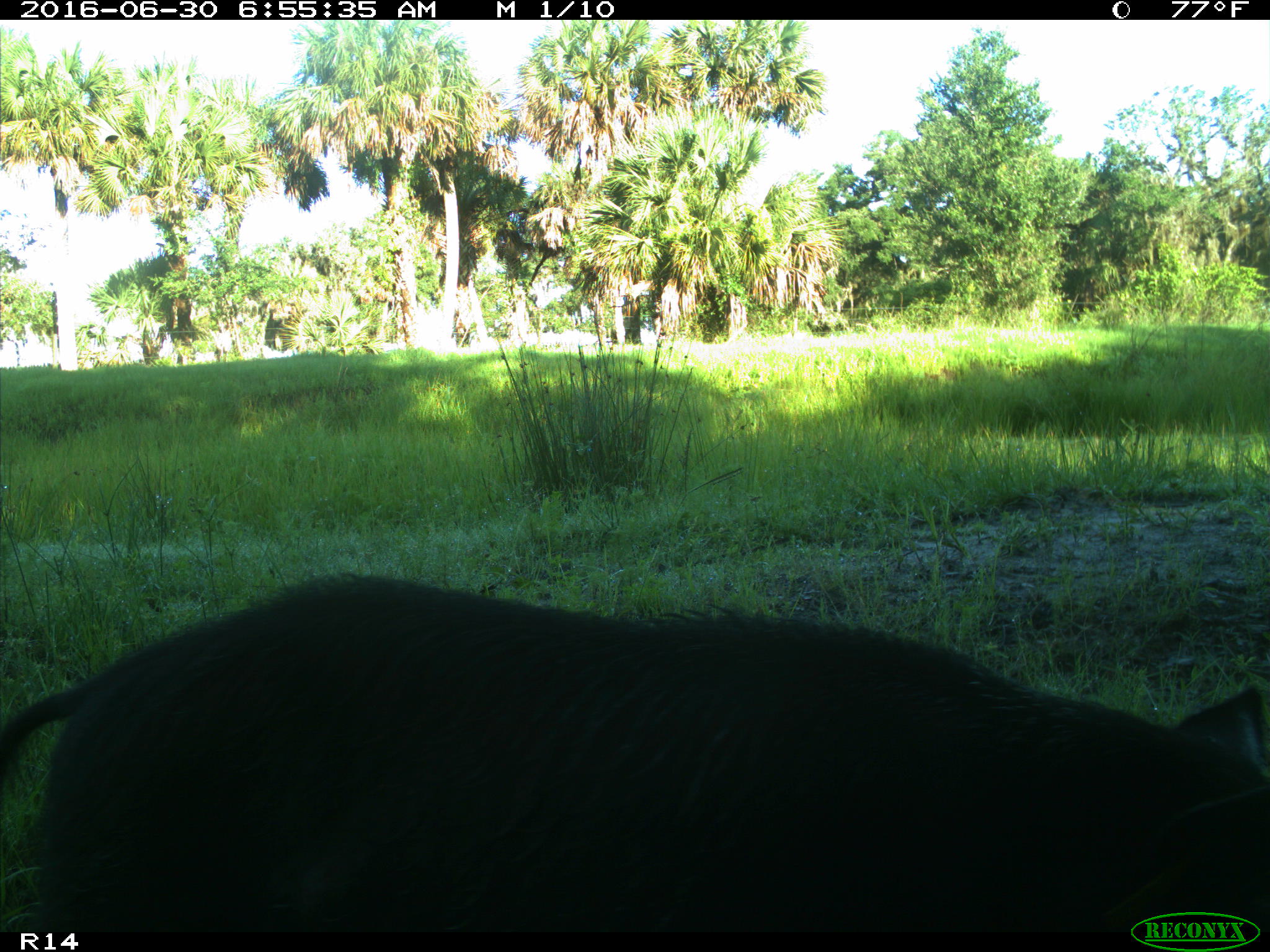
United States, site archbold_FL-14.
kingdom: Animalia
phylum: Chordata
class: Mammalia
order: Artiodactyla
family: Suidae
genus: Sus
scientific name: Sus scrofa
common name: wild boar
Sus scrofa (wild boar).